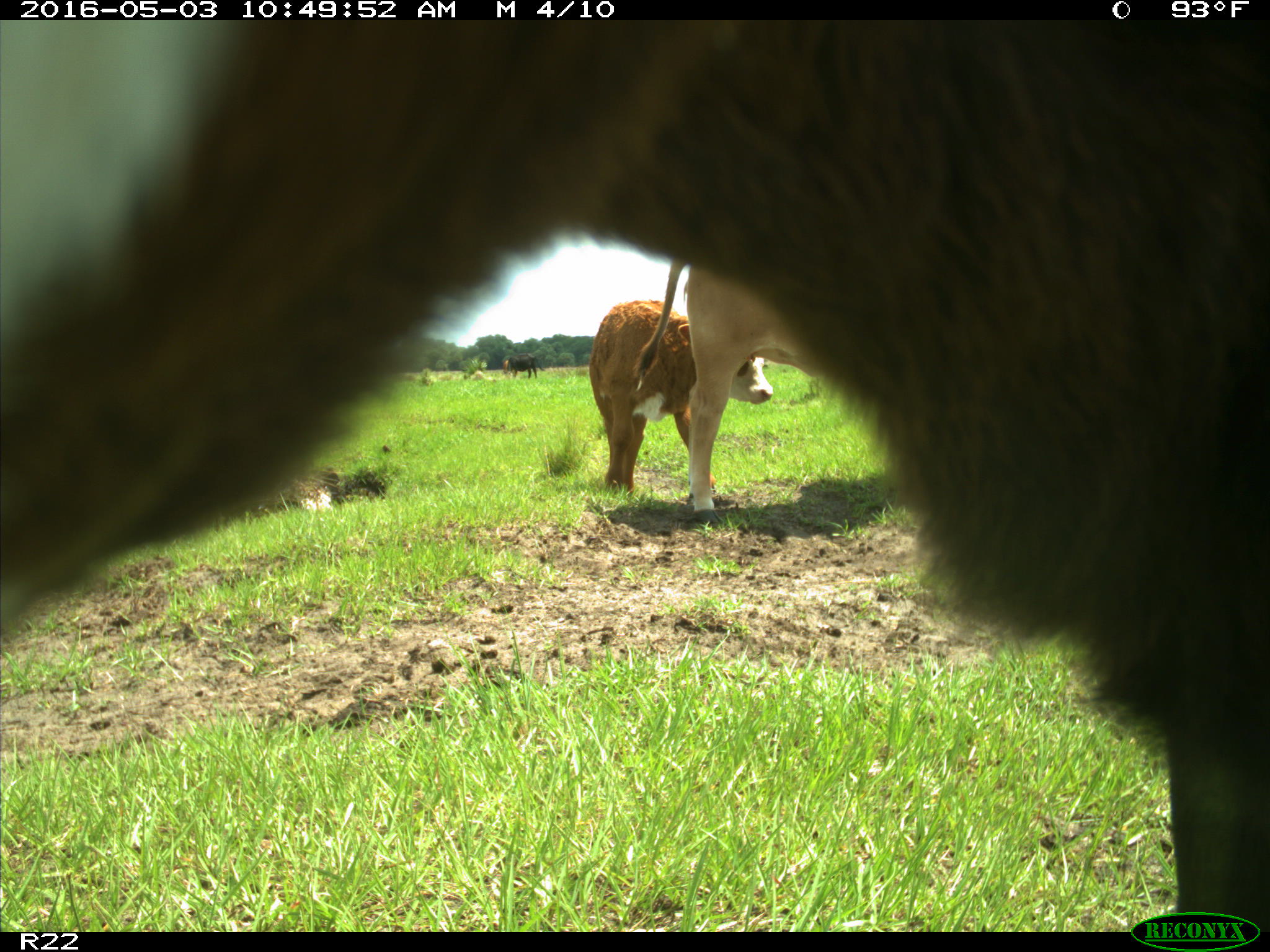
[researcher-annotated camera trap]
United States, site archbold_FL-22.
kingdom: Animalia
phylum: Chordata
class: Mammalia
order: Artiodactyla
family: Bovidae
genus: Bos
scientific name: Bos taurus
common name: domestic cow